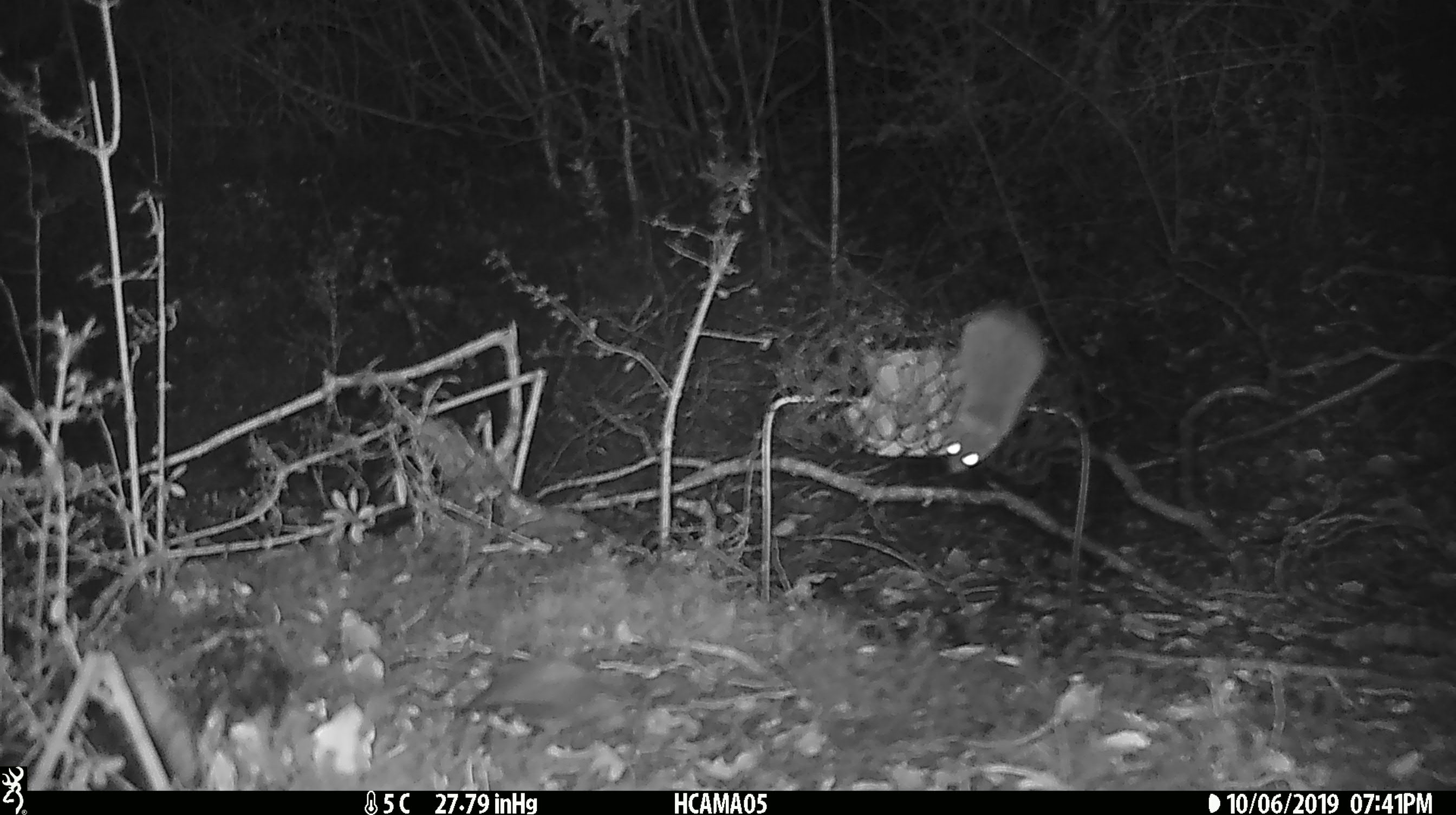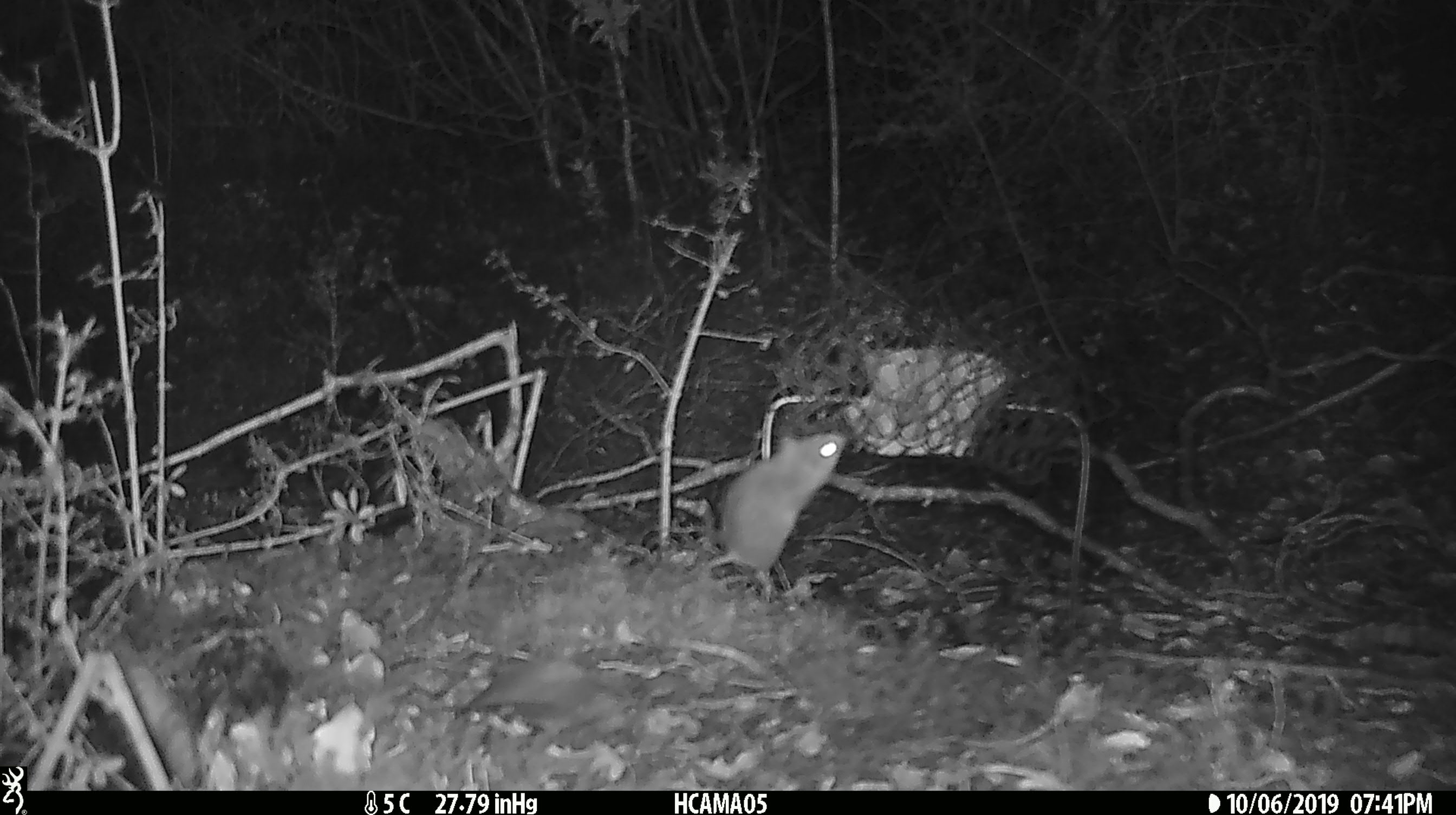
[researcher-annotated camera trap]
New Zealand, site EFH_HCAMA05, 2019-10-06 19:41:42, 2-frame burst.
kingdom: Animalia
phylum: Chordata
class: Mammalia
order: Rodentia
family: Muridae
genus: Mus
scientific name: Mus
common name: mouse